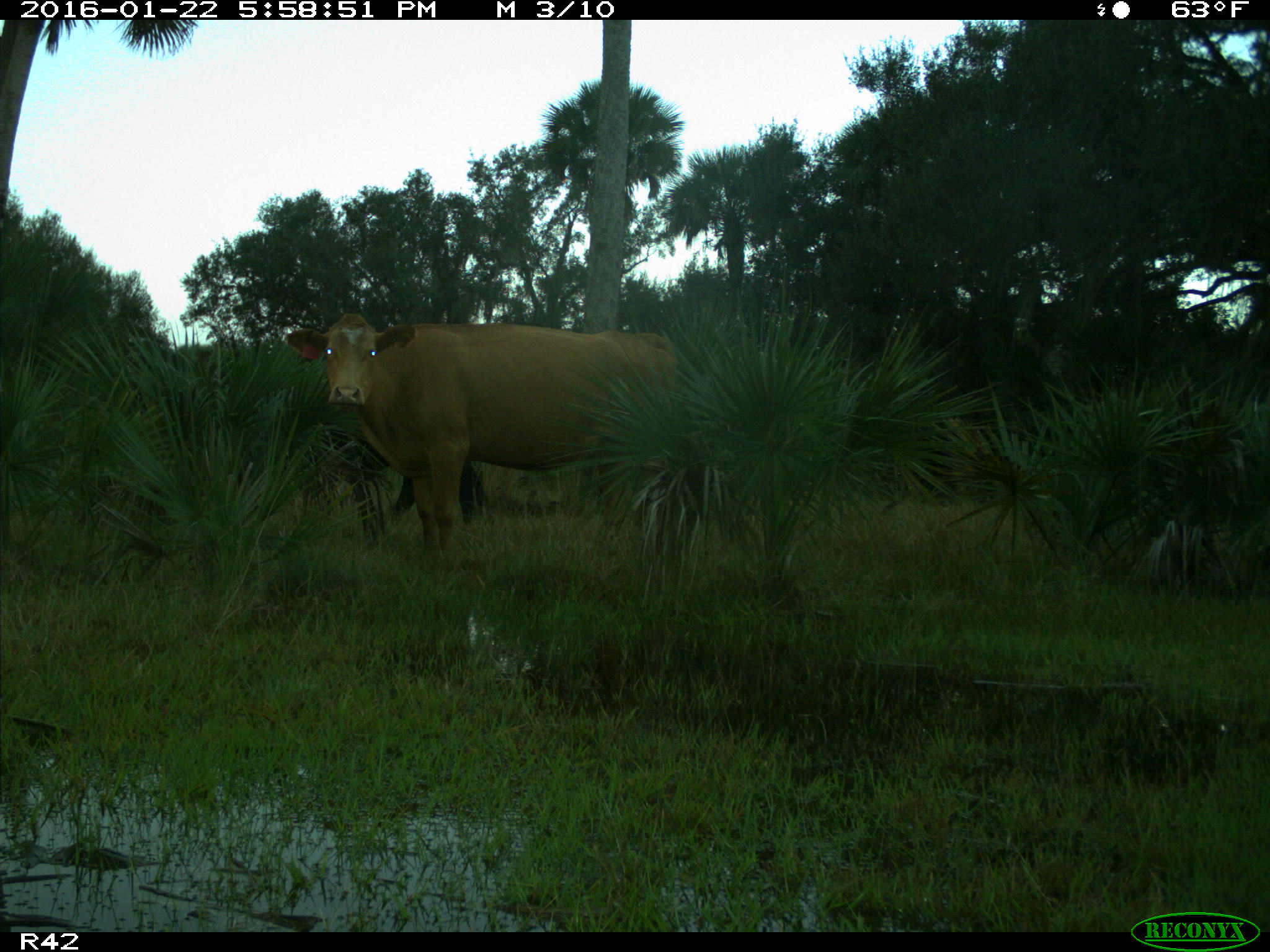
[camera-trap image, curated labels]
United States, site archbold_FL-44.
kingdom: Animalia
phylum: Chordata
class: Mammalia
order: Artiodactyla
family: Bovidae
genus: Bos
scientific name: Bos taurus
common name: domestic cow